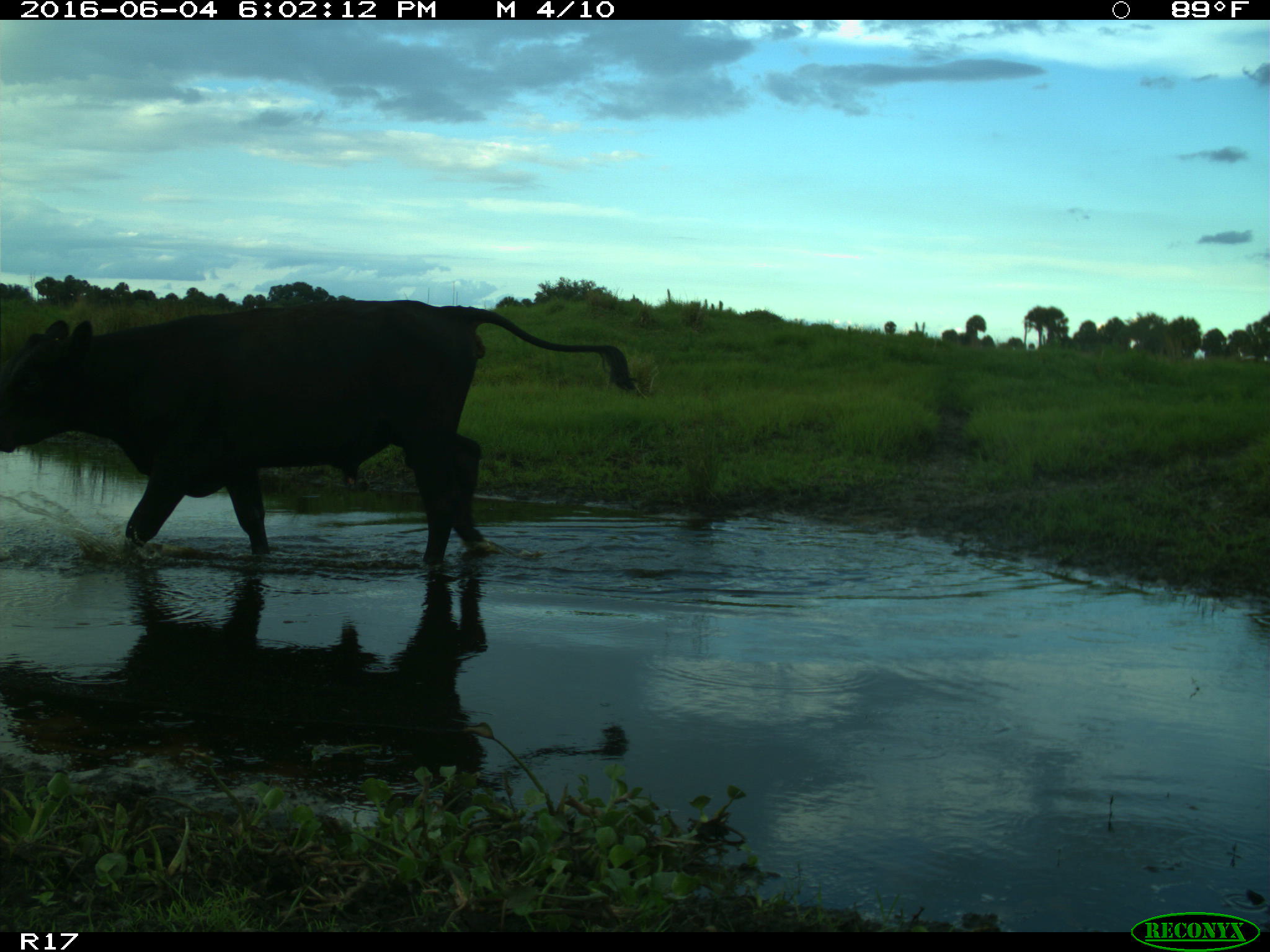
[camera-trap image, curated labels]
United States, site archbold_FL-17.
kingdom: Animalia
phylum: Chordata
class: Mammalia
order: Artiodactyla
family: Bovidae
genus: Bos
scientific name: Bos taurus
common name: domestic cow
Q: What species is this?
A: Bos taurus (domestic cow).